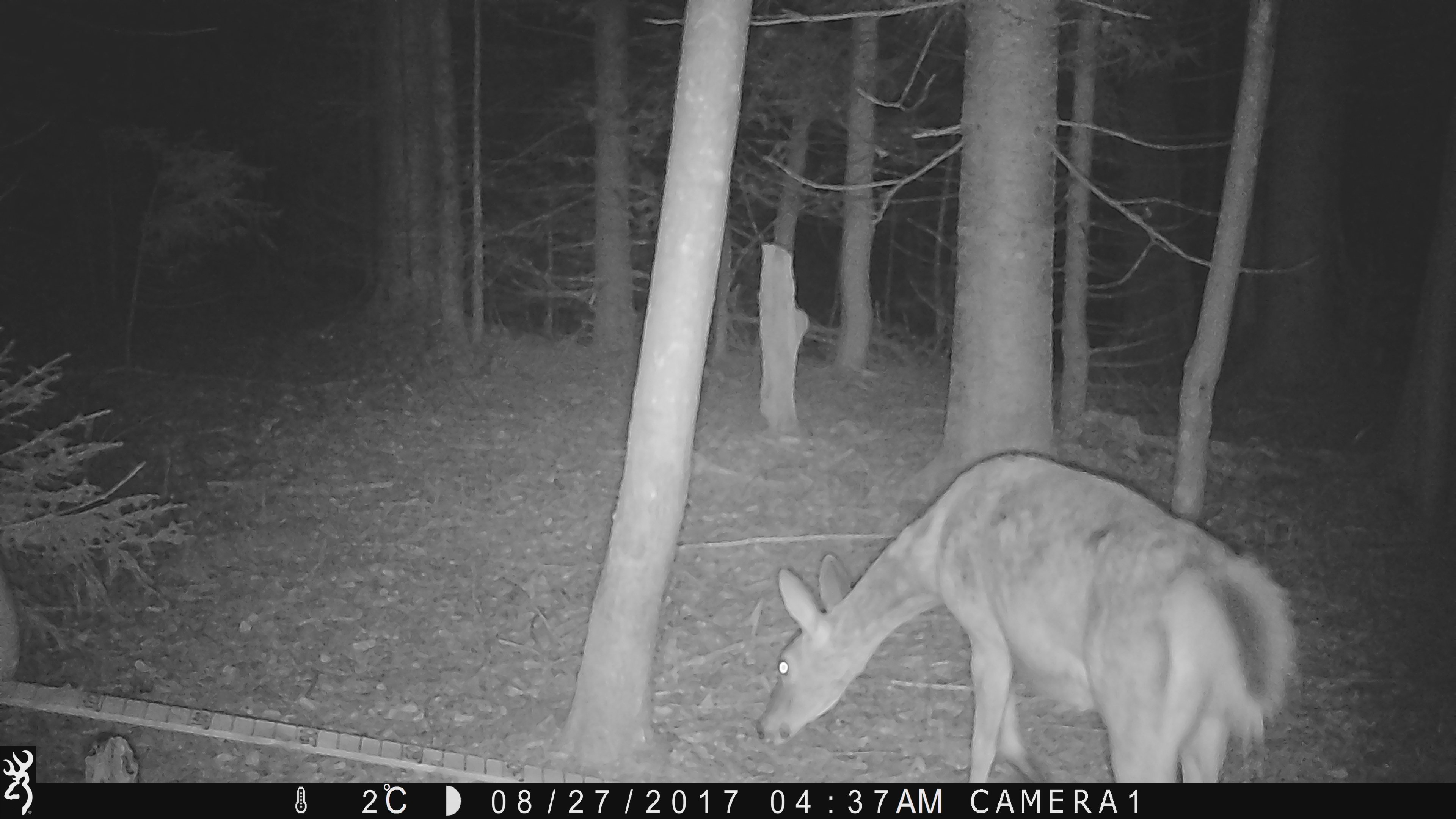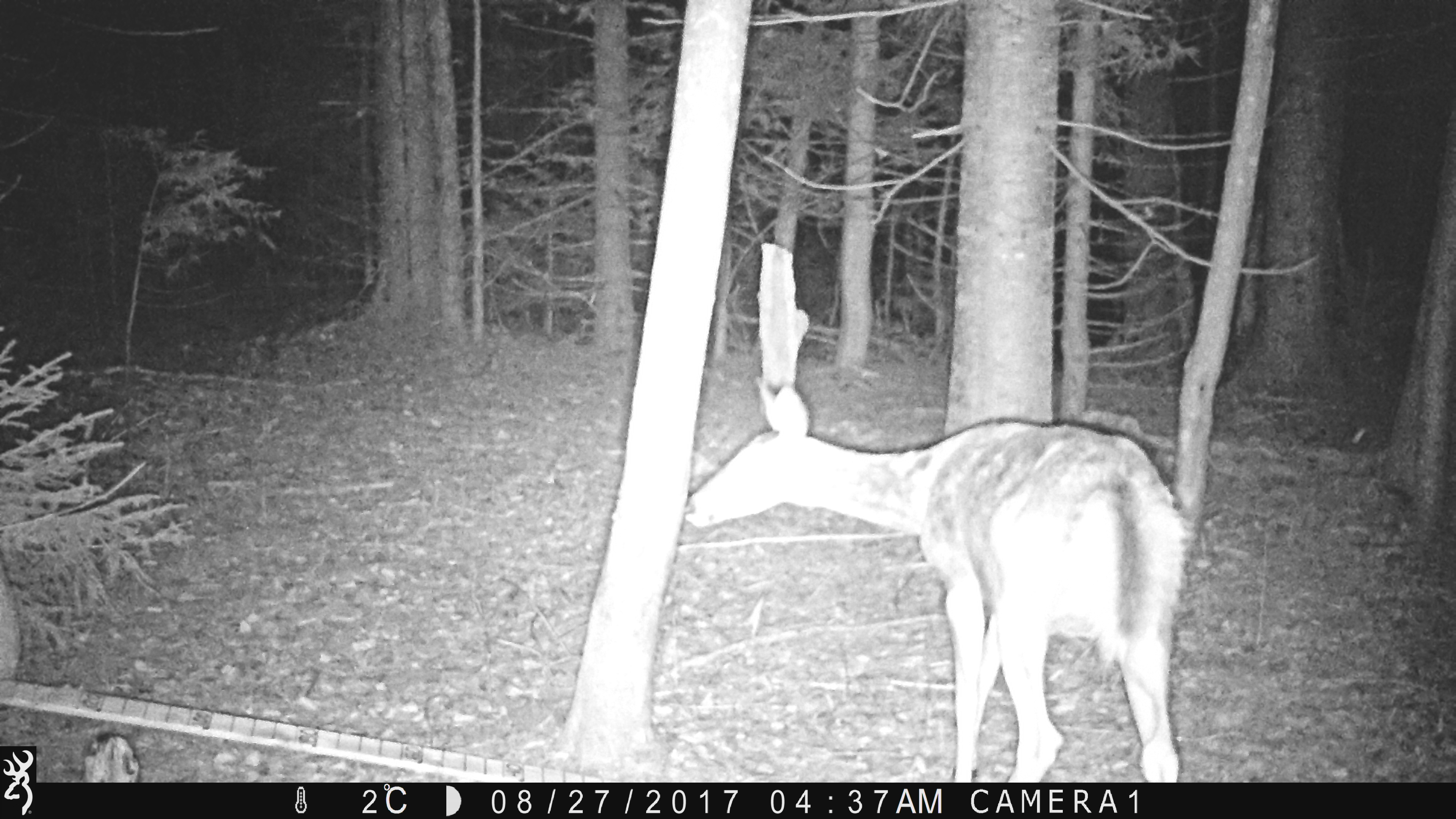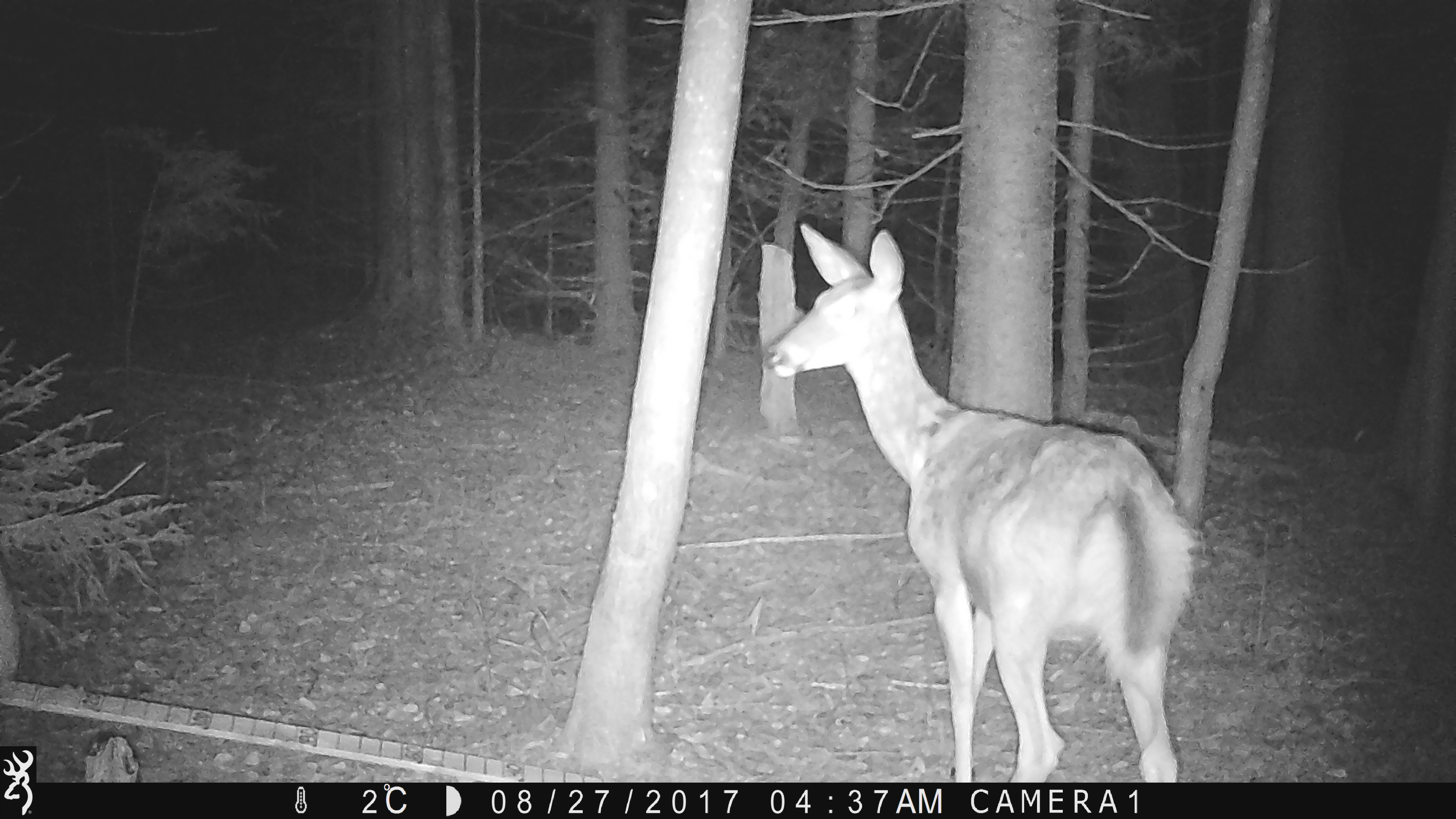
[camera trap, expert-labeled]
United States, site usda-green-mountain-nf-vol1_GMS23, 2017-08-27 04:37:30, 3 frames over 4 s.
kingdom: Animalia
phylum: Chordata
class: Mammalia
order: Artiodactyla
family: Cervidae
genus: Odocoileus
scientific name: Odocoileus virginianus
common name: white-tailed deer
White-tailed deer (Odocoileus virginianus).